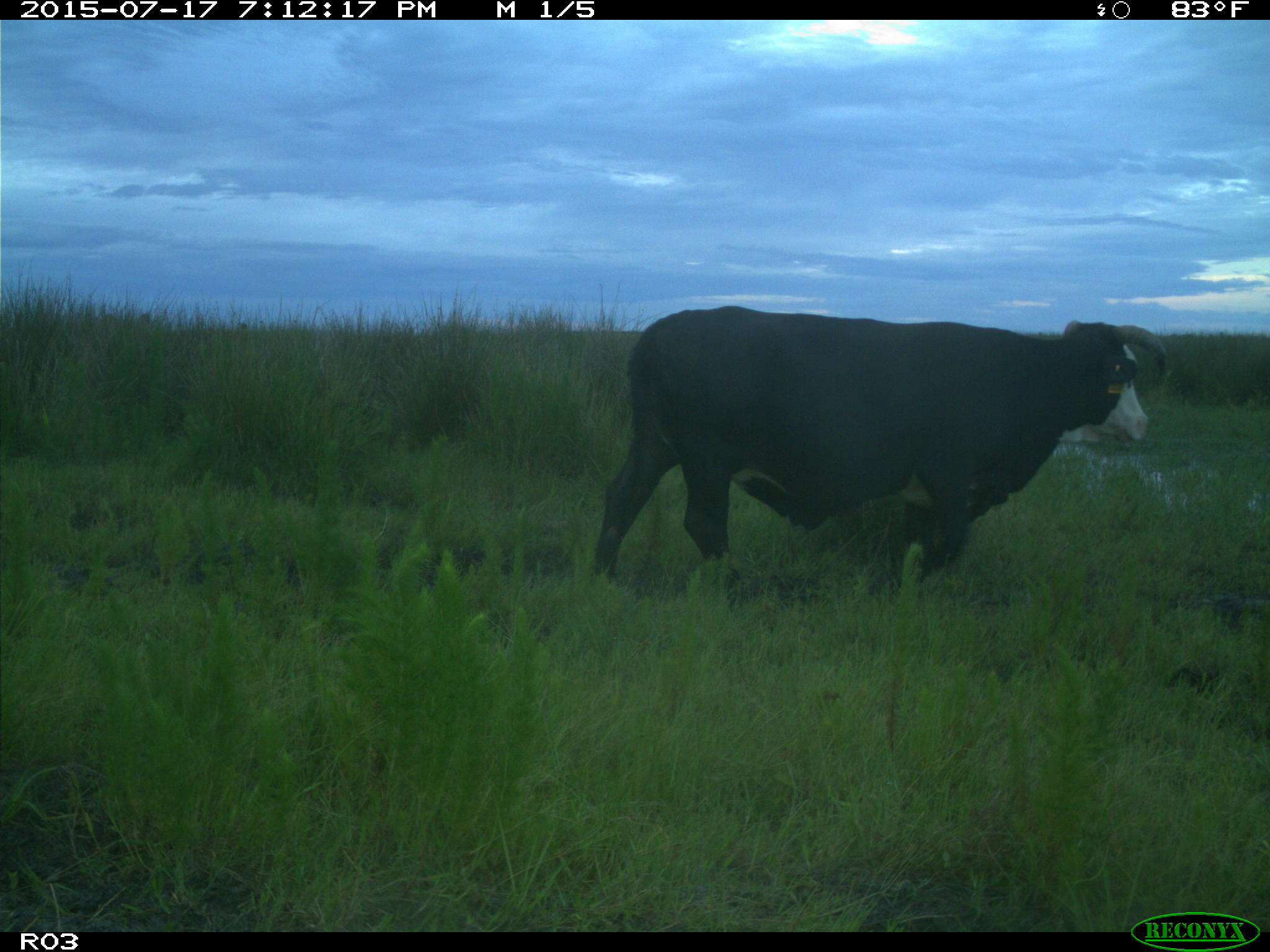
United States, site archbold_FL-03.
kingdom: Animalia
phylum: Chordata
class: Mammalia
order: Artiodactyla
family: Bovidae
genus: Bos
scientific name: Bos taurus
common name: domestic cow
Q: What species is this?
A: Bos taurus (domestic cow).